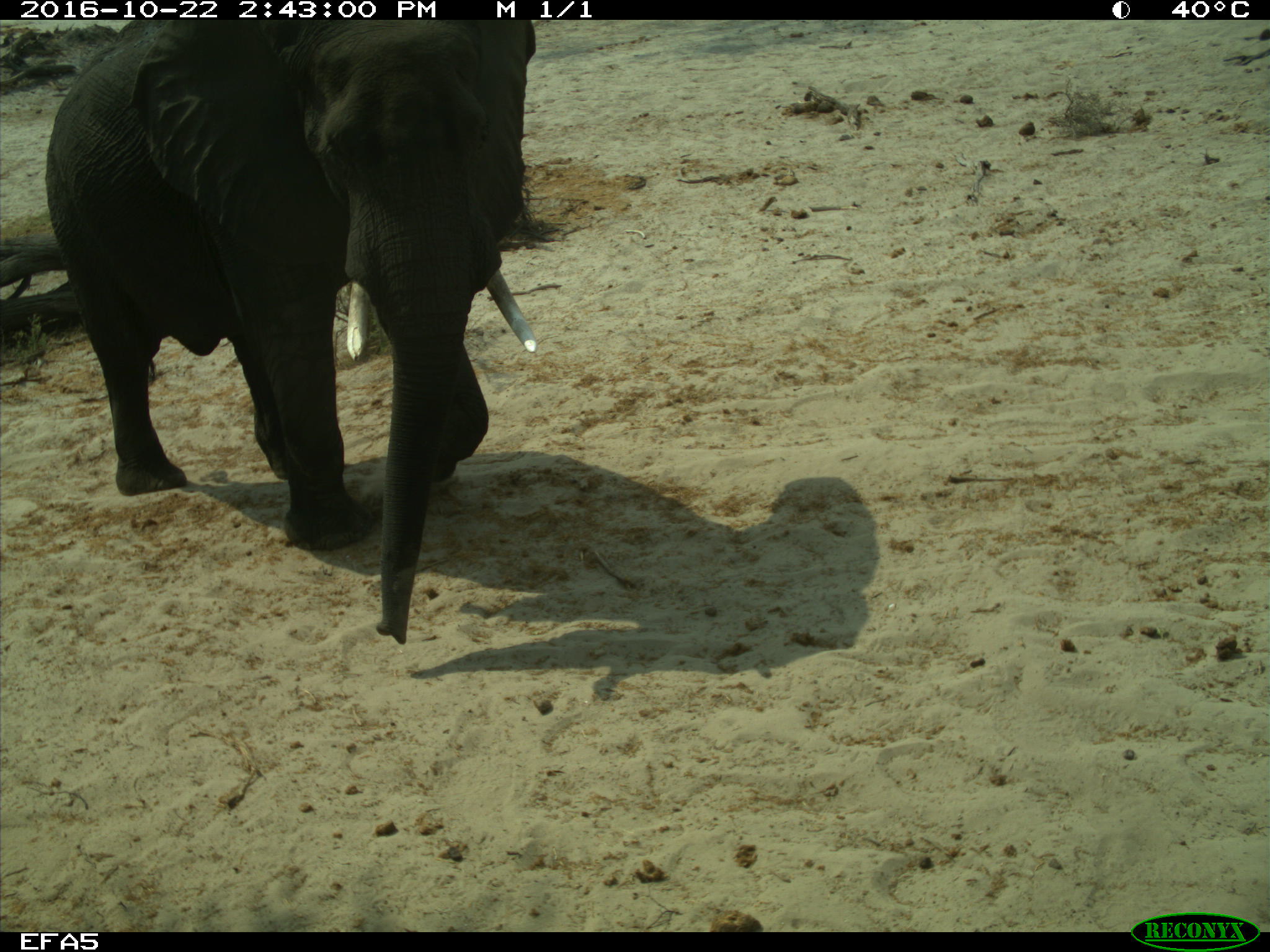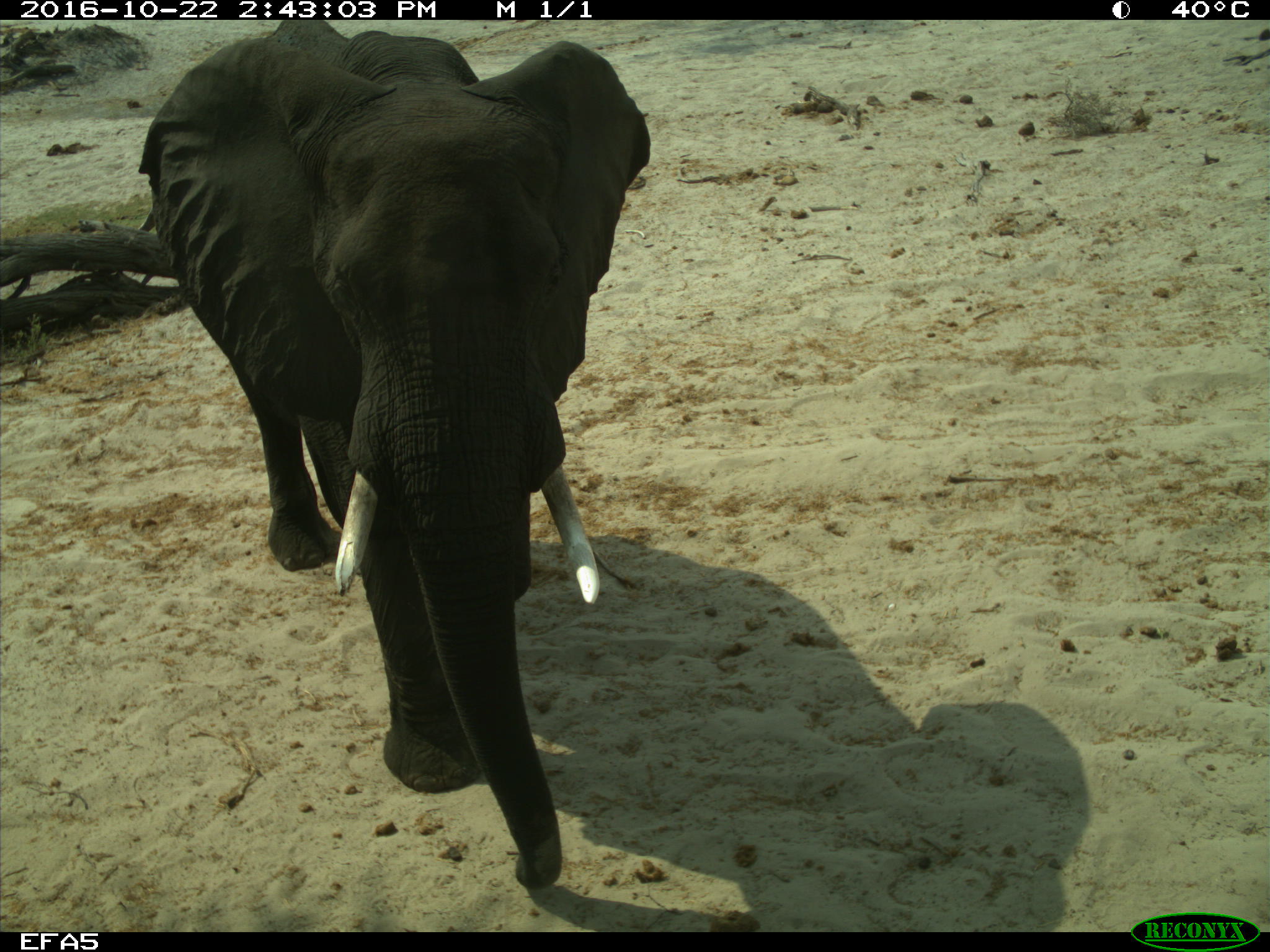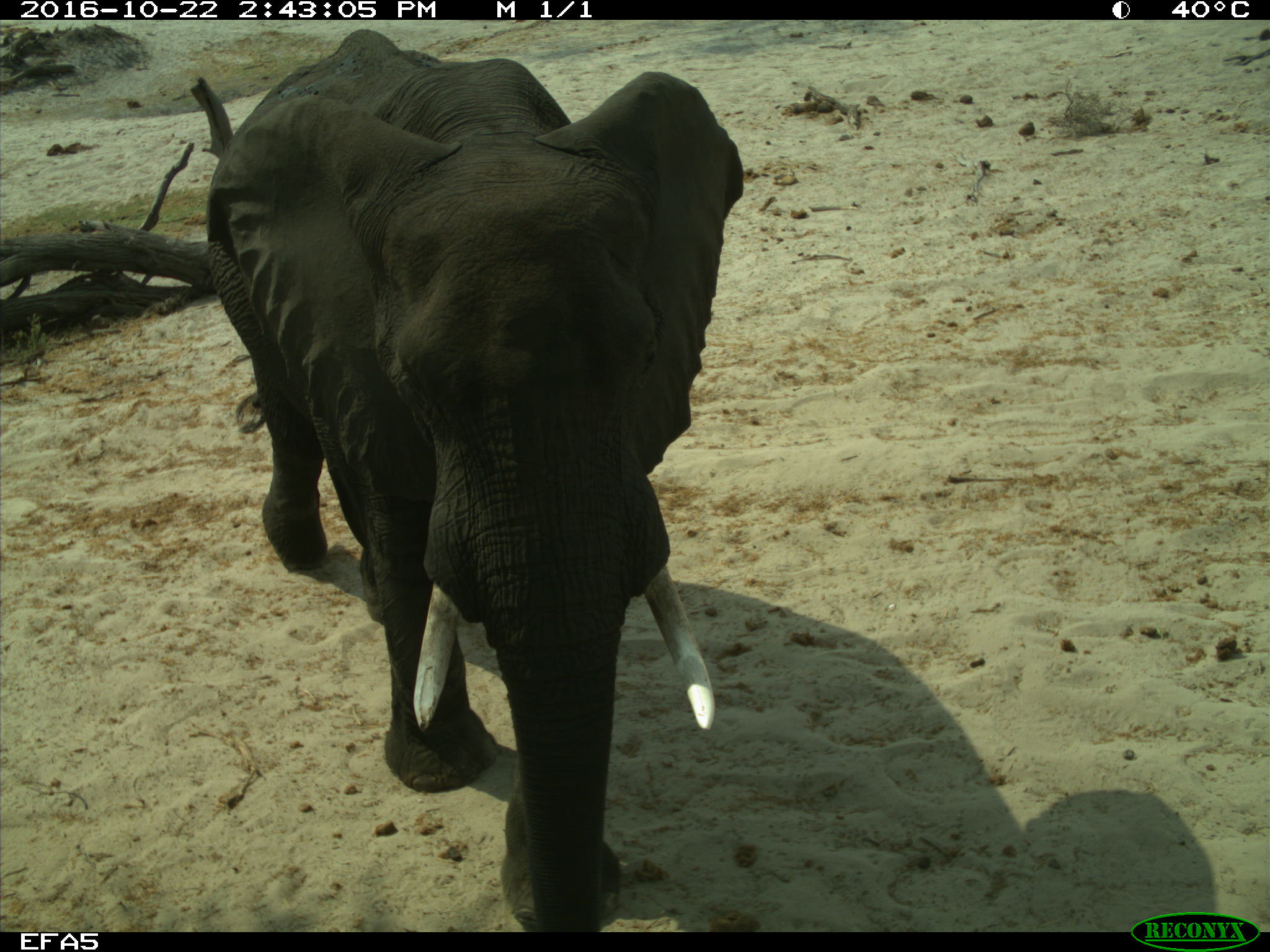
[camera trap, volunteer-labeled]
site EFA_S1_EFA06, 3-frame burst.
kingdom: Animalia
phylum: Chordata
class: Mammalia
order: Proboscidea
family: Elephantidae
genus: Loxodonta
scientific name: Loxodonta africana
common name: african bush elephant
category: elephant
Elephant (african bush elephant) (Loxodonta africana), count 1. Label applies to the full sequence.